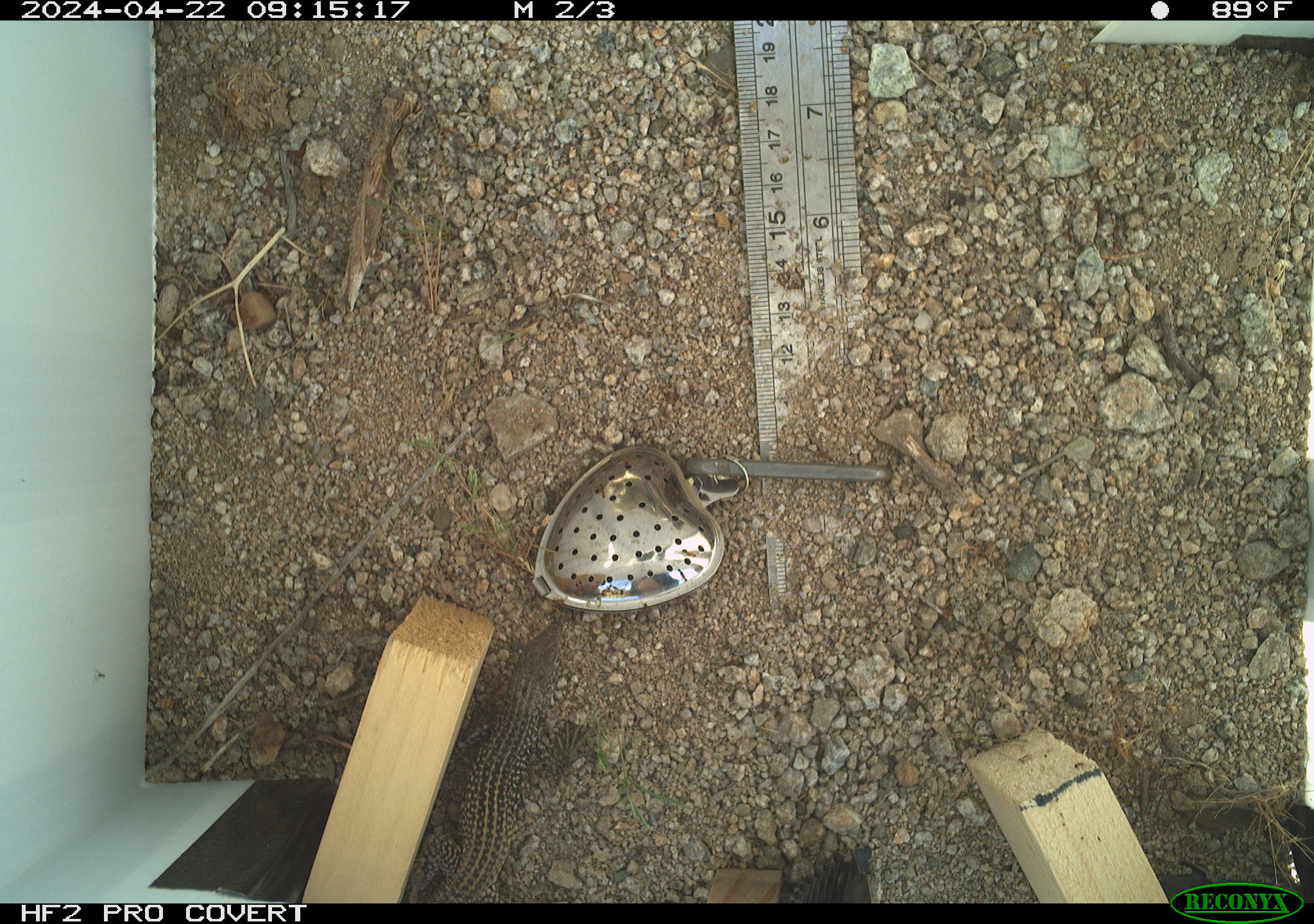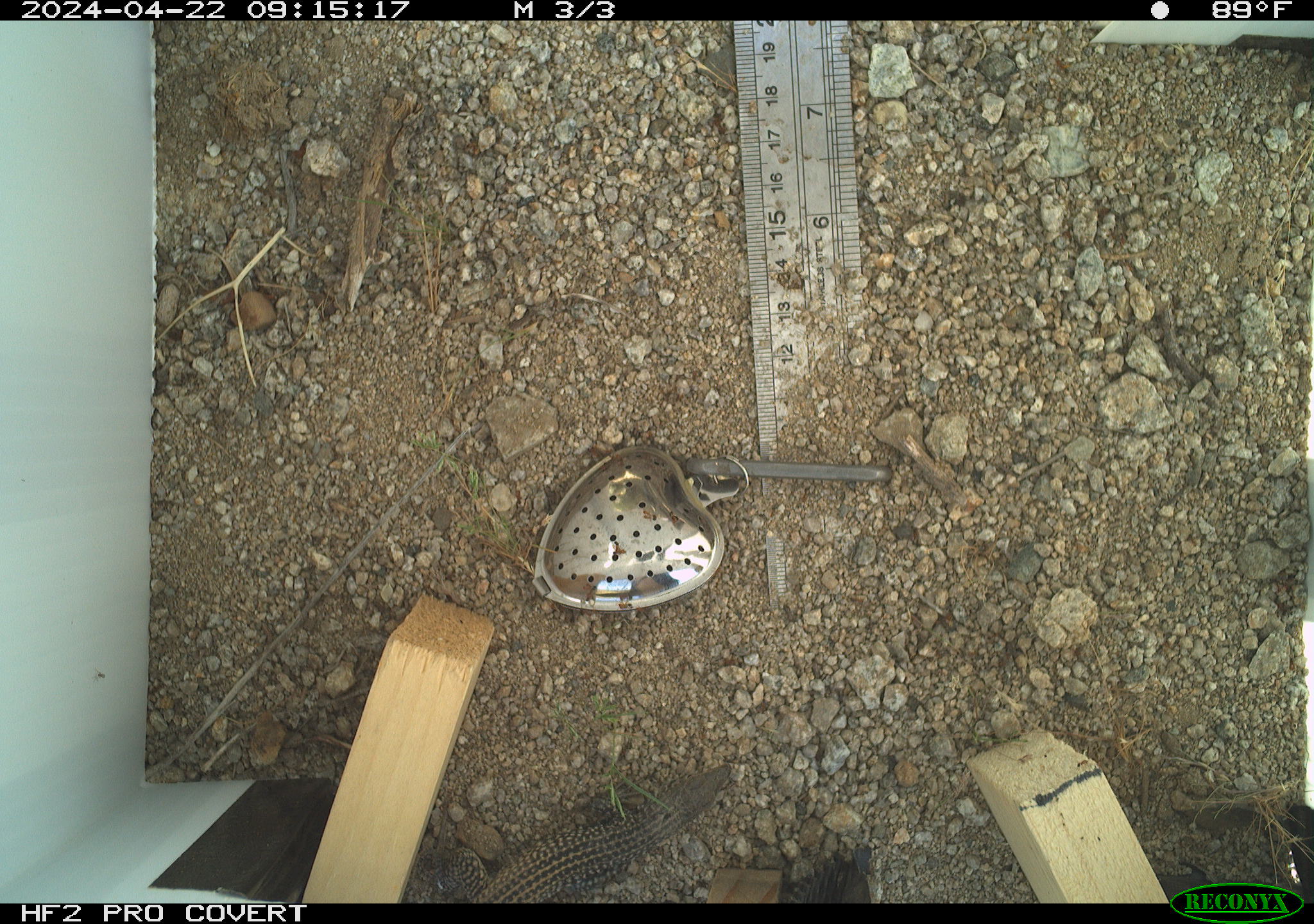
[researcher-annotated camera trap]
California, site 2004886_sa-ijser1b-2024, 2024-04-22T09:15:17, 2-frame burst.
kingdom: Animalia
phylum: Chordata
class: Reptilia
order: Squamata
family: Teiidae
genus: Aspidoscelis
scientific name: Aspidoscelis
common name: whiptail lizards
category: aspidoscelis species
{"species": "aspidoscelis species (whiptail lizards) (Aspidoscelis)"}